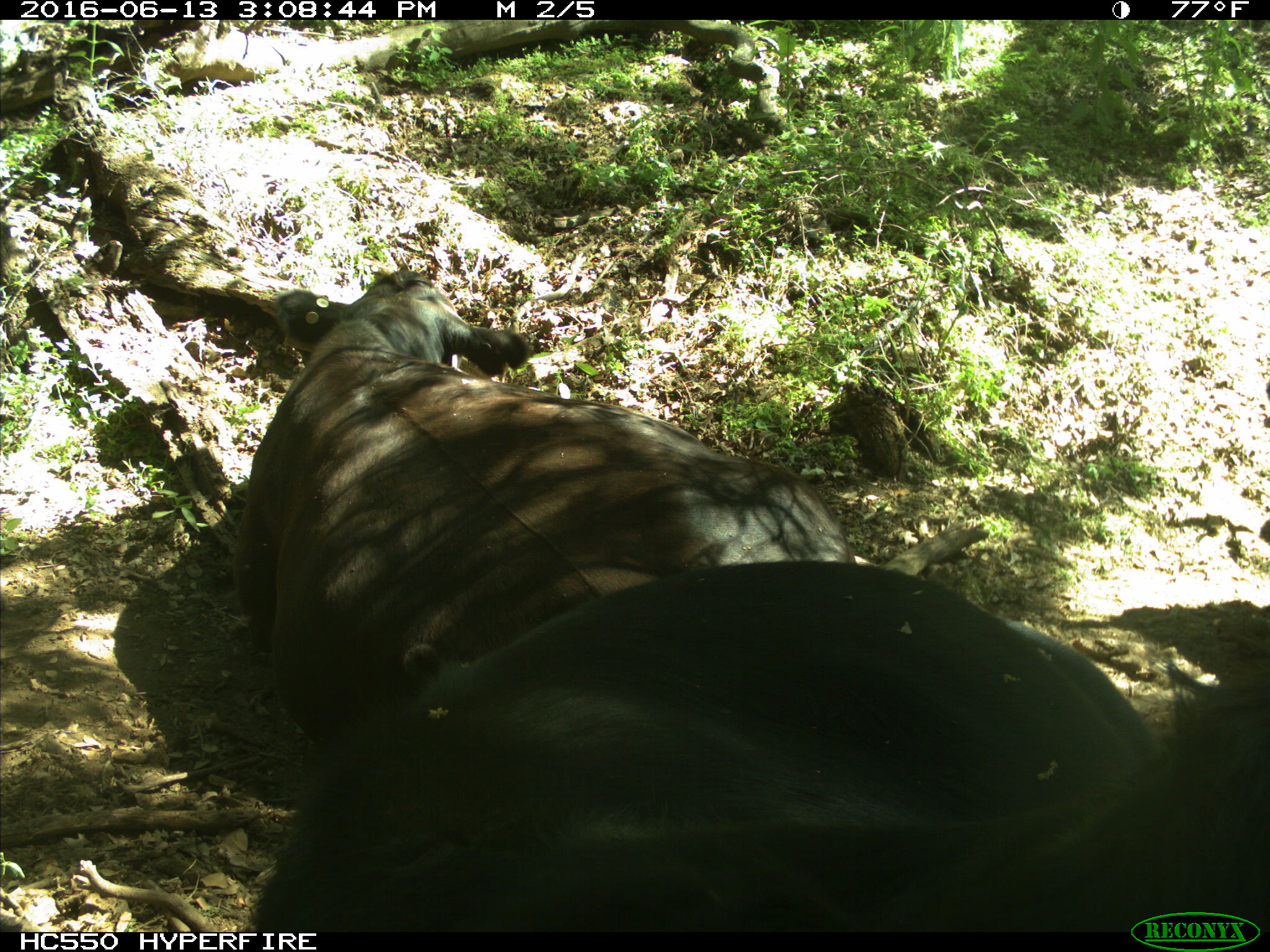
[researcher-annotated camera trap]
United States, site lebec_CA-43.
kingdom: Animalia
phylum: Chordata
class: Mammalia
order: Artiodactyla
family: Bovidae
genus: Bos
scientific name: Bos taurus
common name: domestic cow